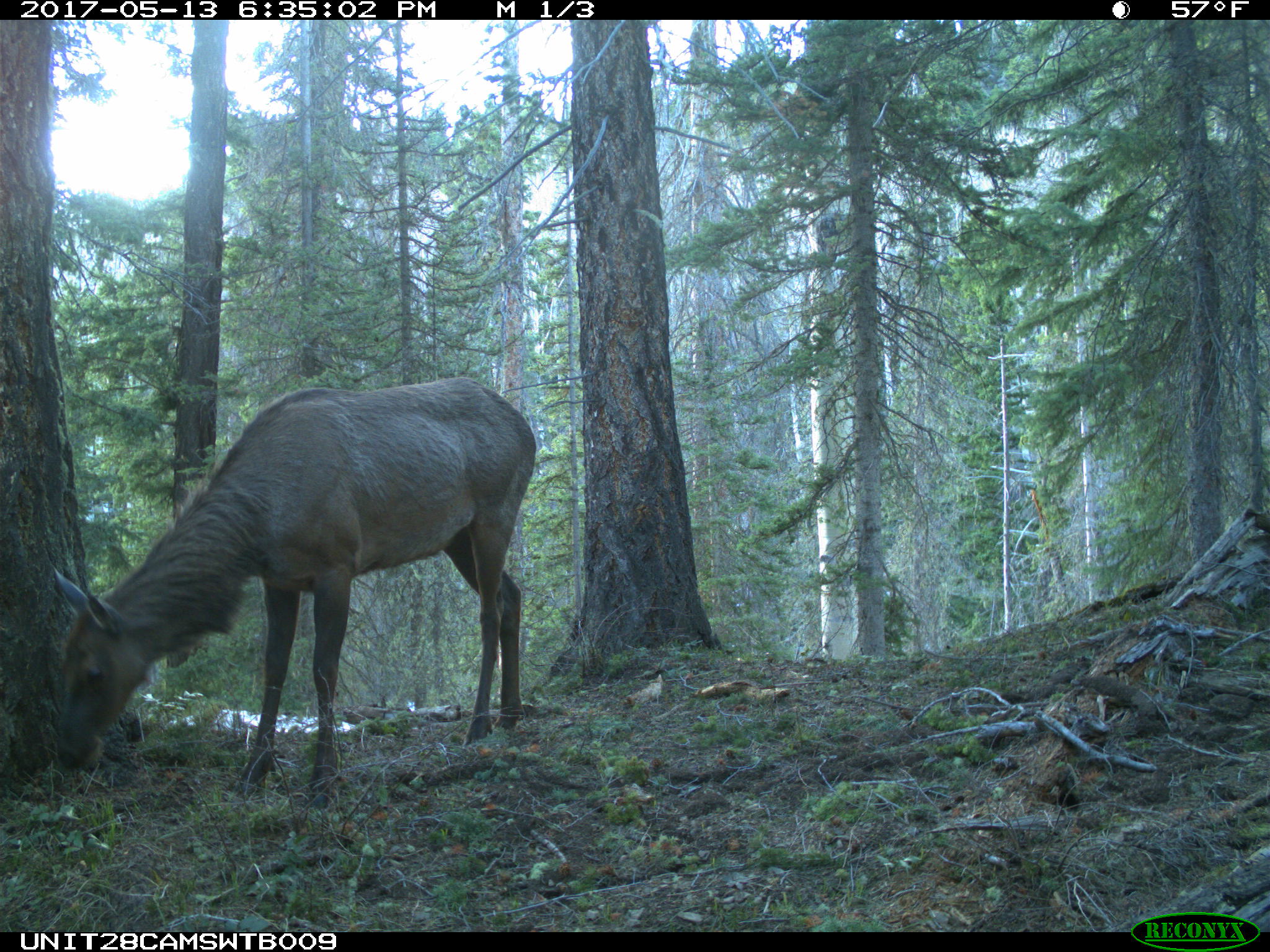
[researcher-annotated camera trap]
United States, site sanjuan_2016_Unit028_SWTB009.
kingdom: Animalia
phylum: Chordata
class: Mammalia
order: Artiodactyla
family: Cervidae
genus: Cervus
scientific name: Cervus elaphus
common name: red deer